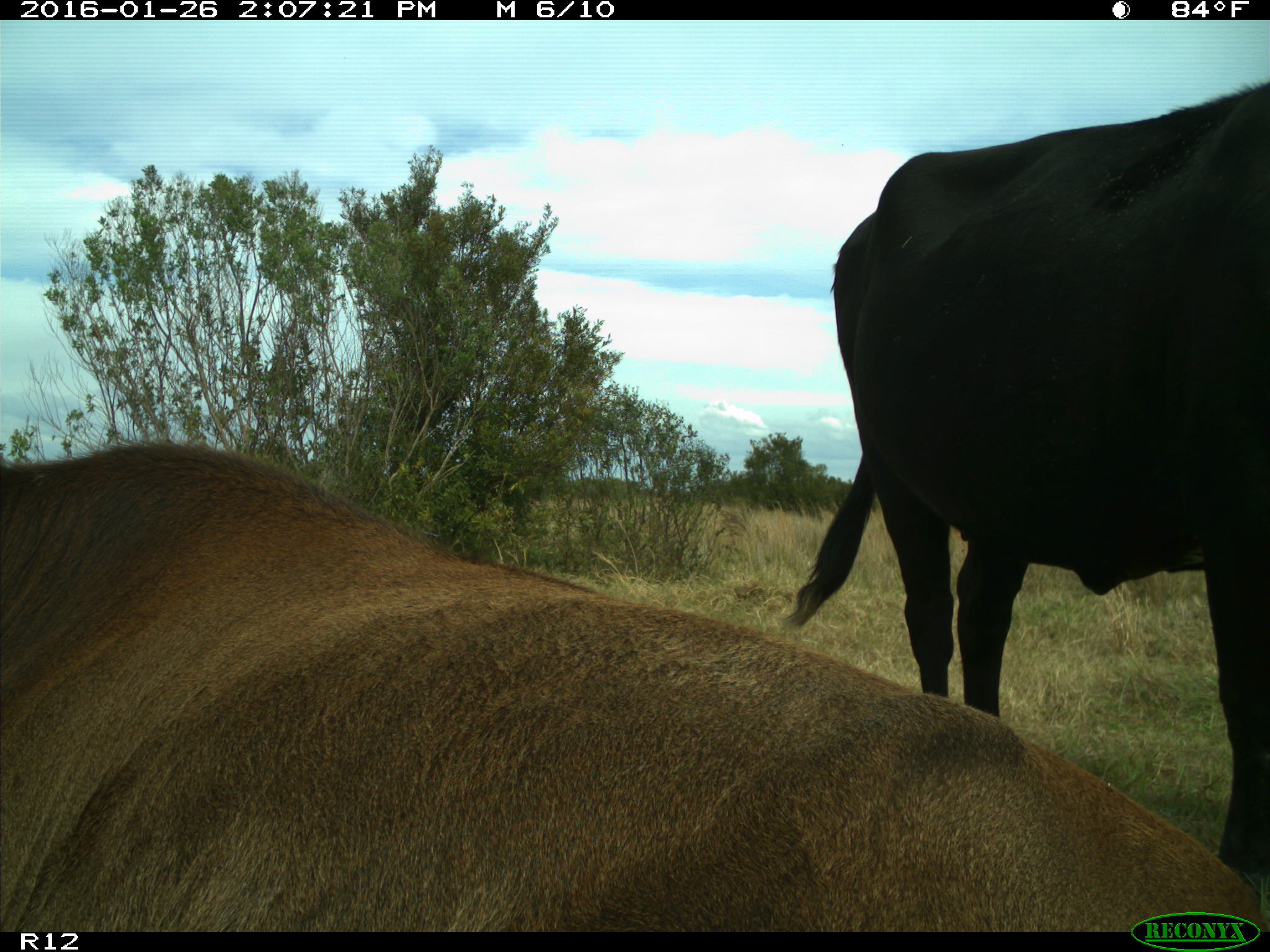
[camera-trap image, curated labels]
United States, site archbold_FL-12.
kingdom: Animalia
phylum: Chordata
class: Mammalia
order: Artiodactyla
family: Bovidae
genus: Bos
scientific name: Bos taurus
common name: domestic cow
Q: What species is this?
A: Bos taurus (domestic cow).